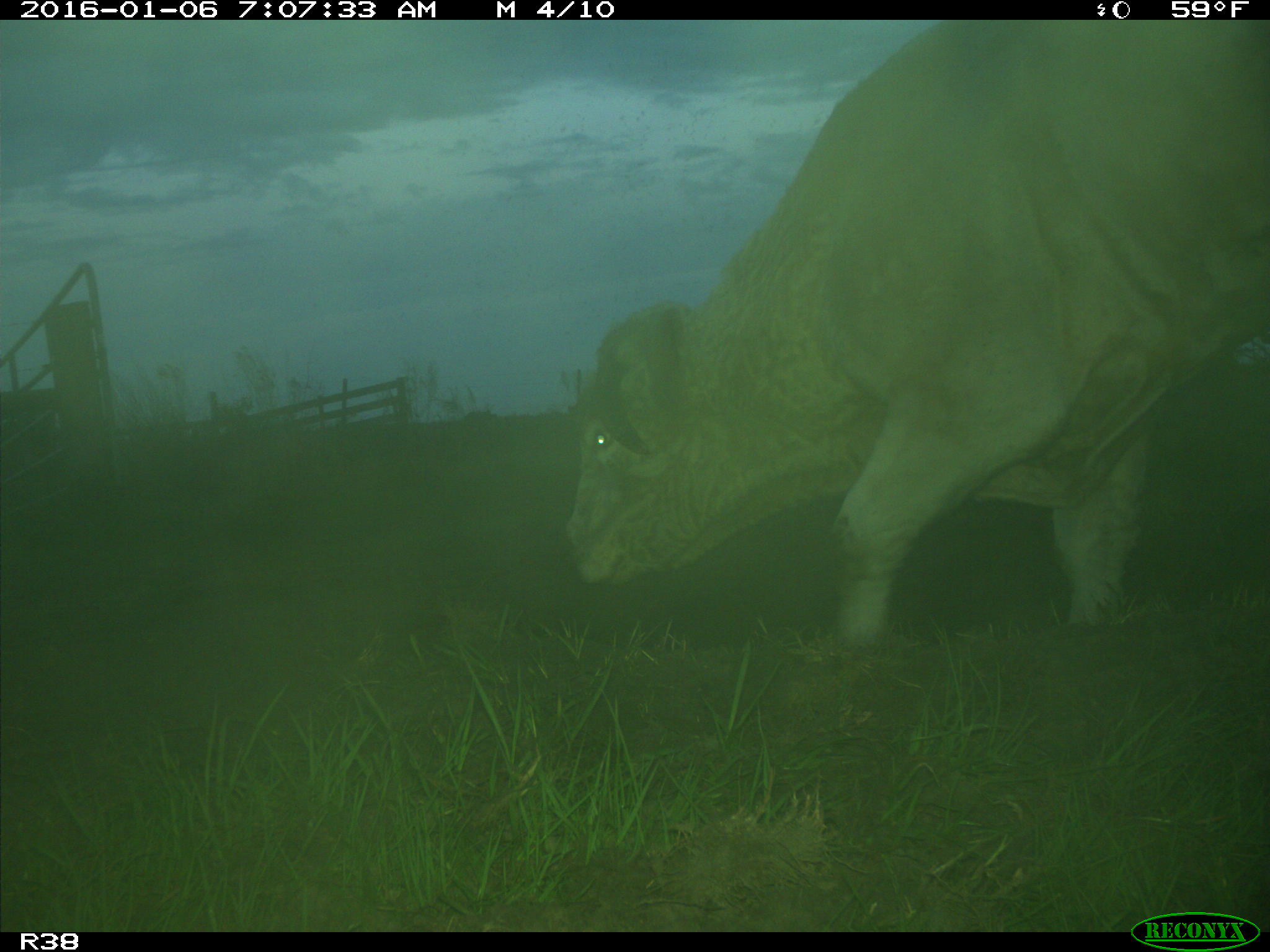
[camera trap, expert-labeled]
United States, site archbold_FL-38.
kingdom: Animalia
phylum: Chordata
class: Mammalia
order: Artiodactyla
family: Bovidae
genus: Bos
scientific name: Bos taurus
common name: domestic cow